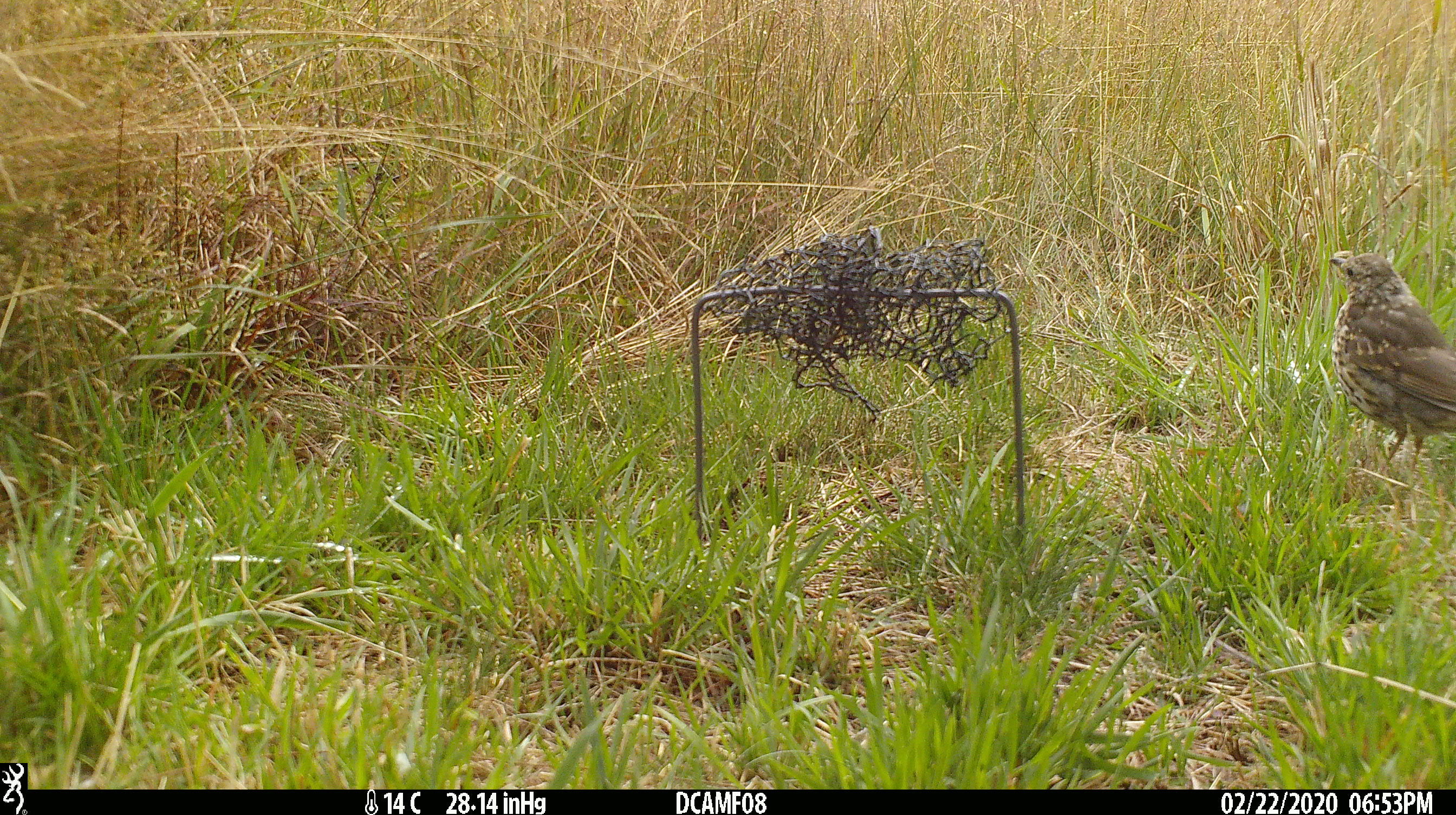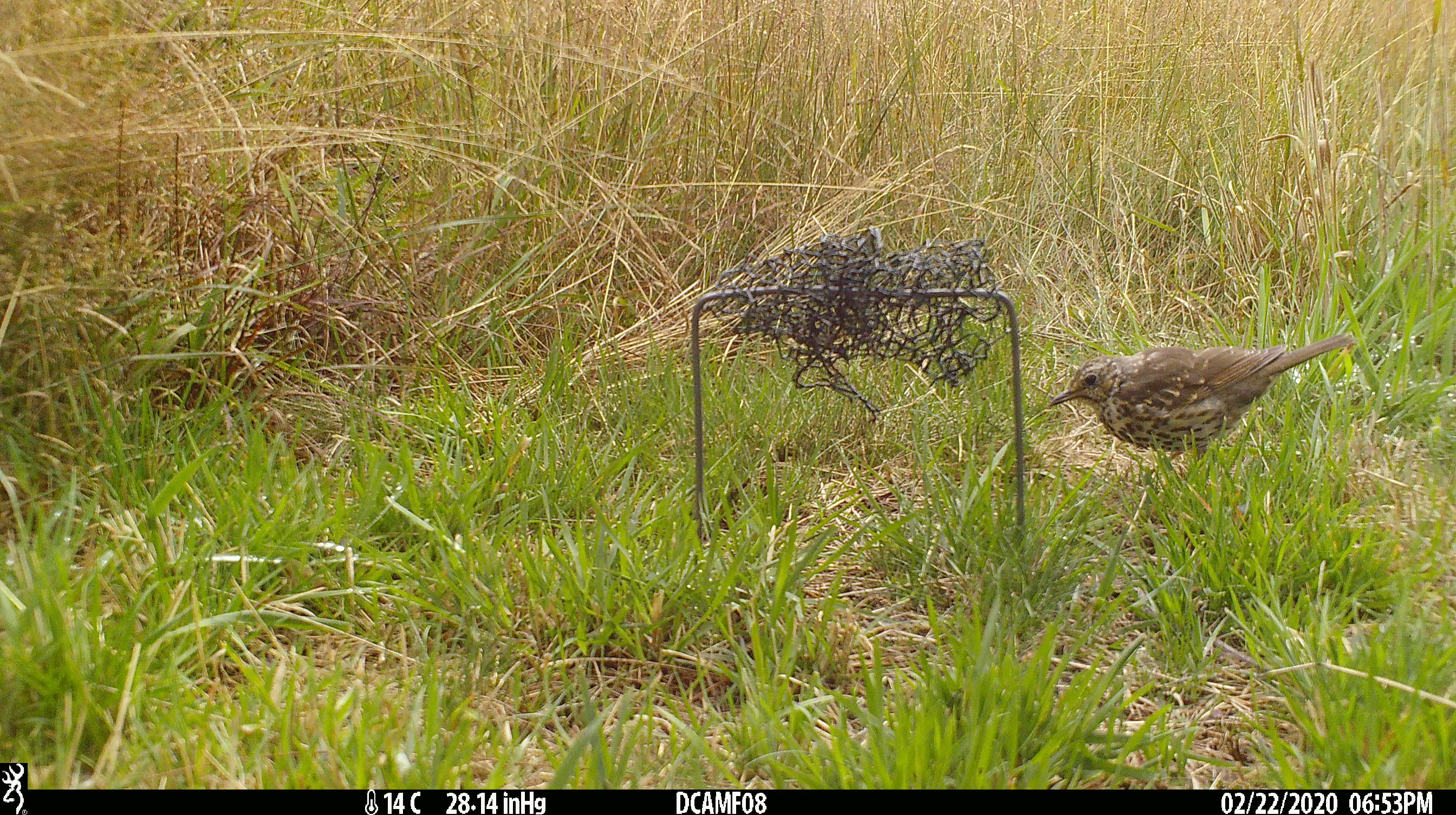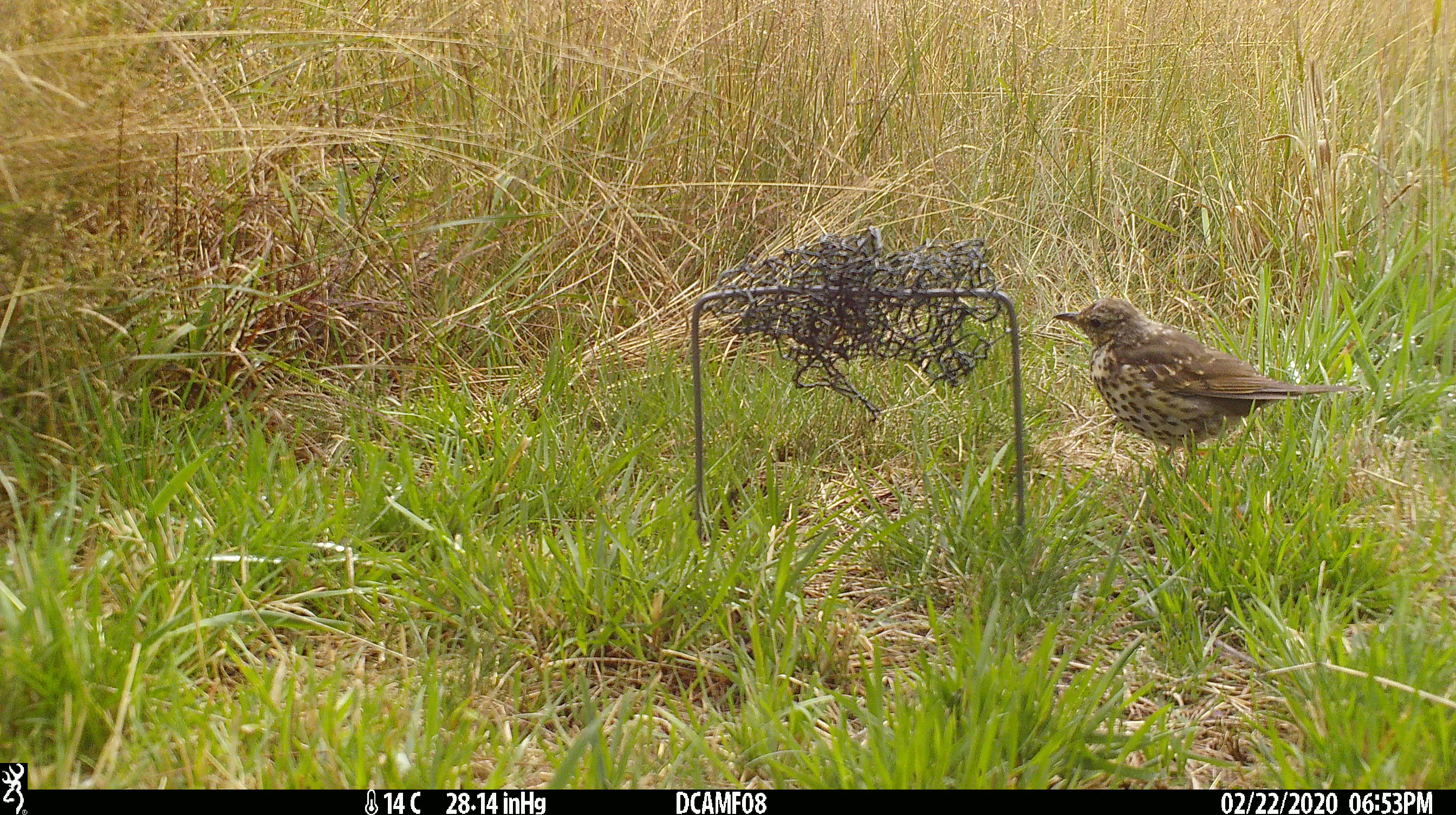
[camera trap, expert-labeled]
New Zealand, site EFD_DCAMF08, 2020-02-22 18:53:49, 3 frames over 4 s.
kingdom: Animalia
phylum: Chordata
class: Aves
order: Passeriformes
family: Turdidae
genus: Turdus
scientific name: Turdus philomelos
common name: song thrush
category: thrush